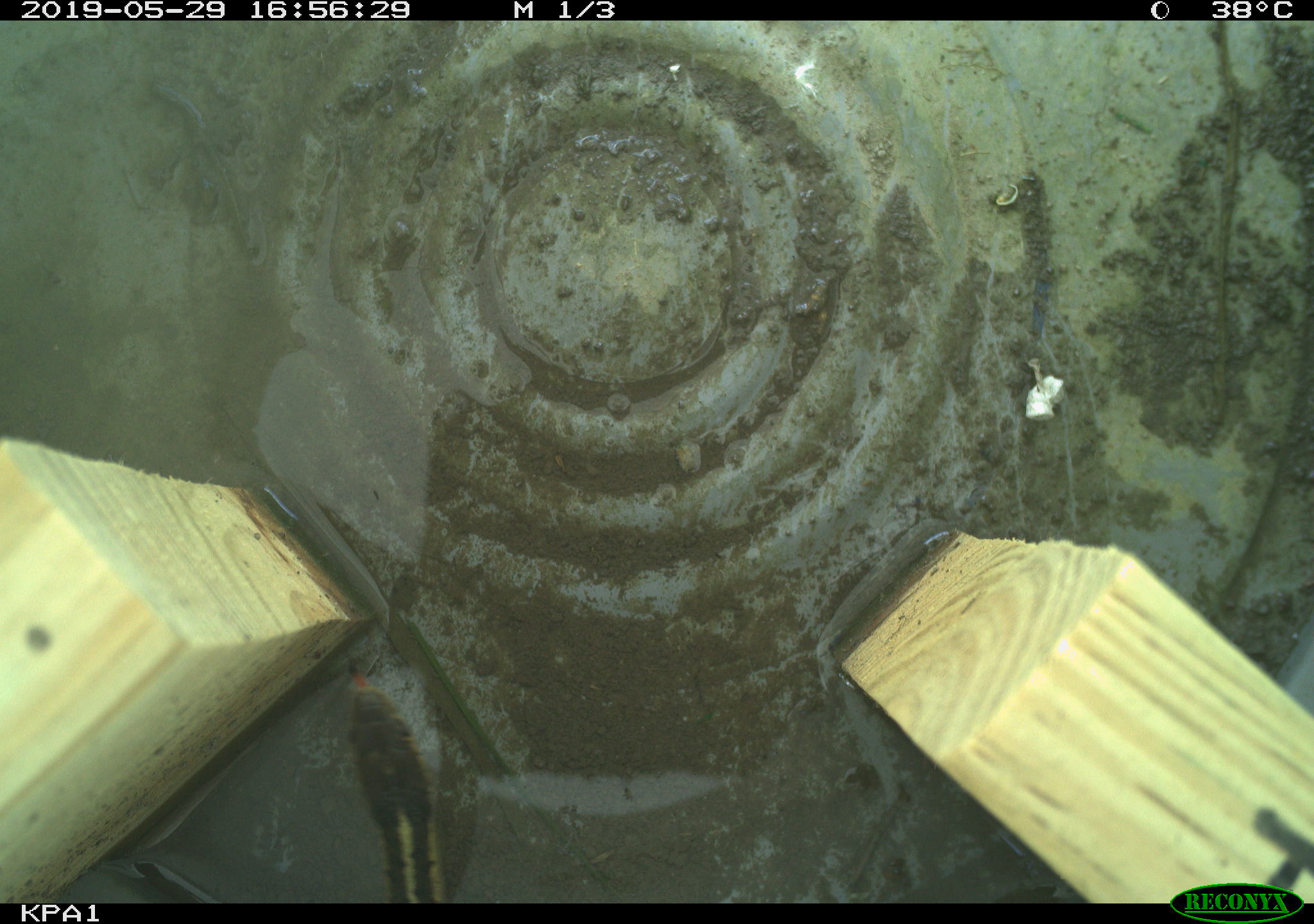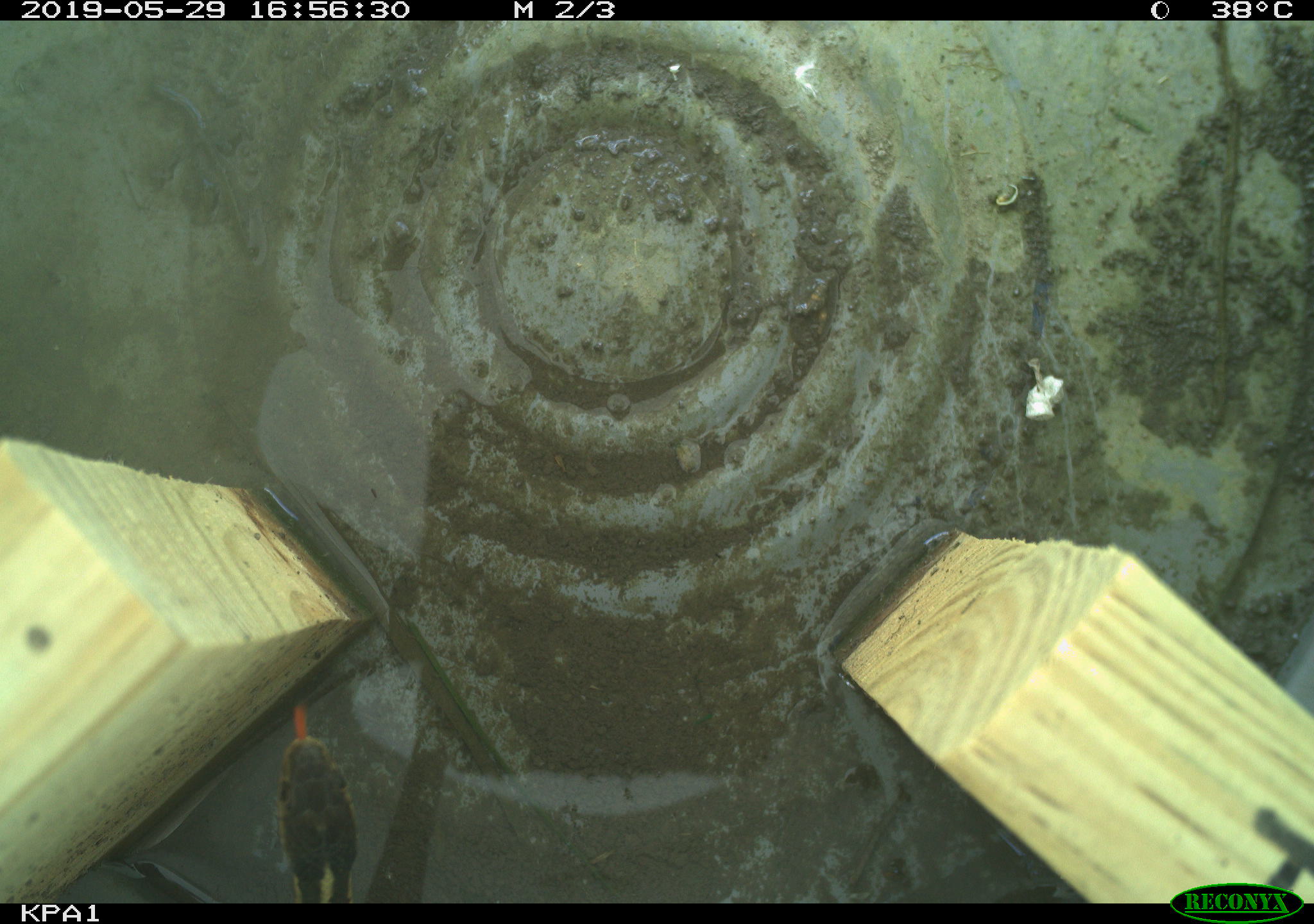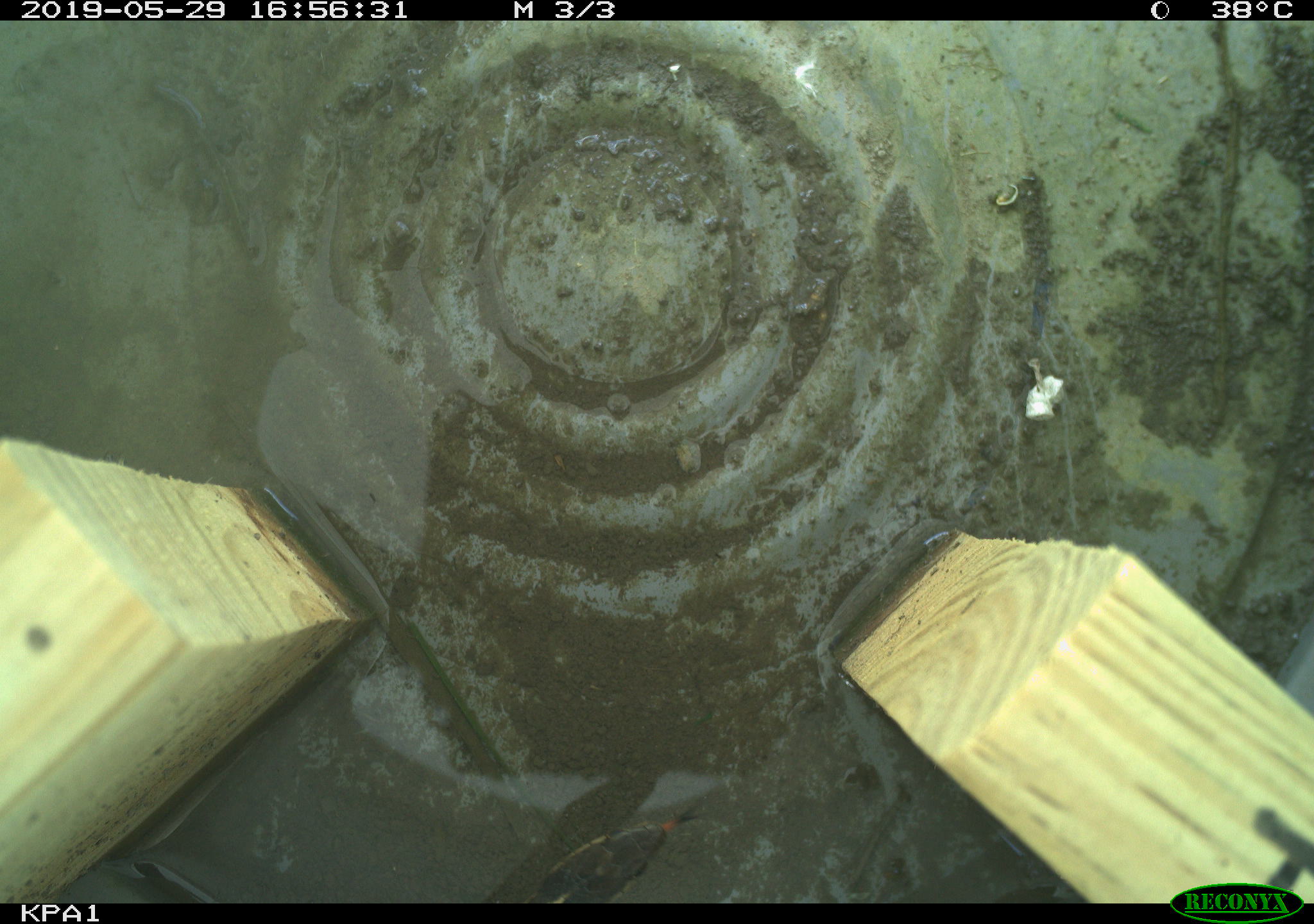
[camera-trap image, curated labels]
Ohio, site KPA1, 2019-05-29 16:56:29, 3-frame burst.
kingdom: Animalia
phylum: Chordata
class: Reptilia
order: Squamata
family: Colubridae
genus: Thamnophis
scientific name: Thamnophis sirtalis sirtalis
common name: eastern gartersnake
Eastern gartersnake (Thamnophis sirtalis sirtalis).